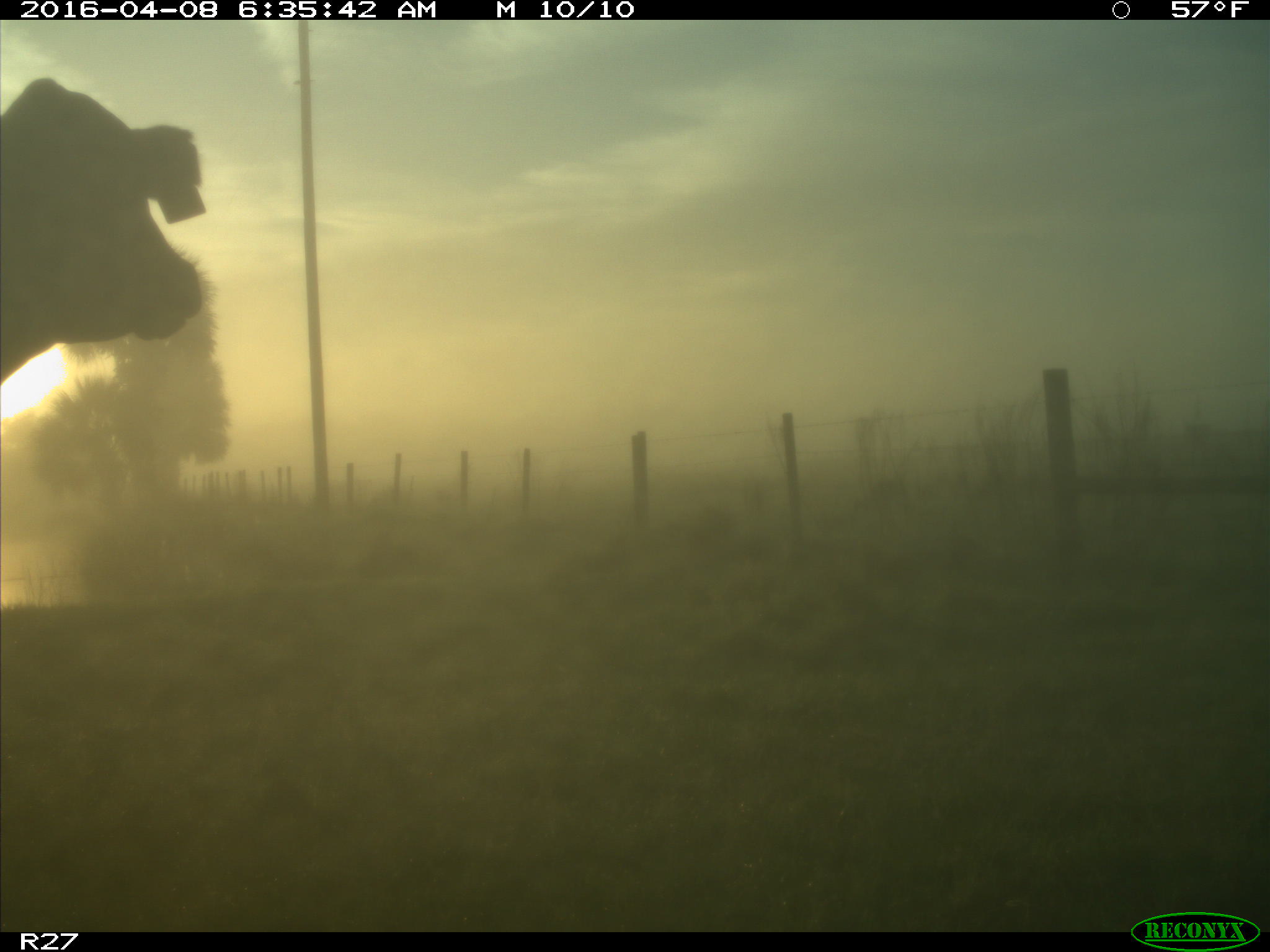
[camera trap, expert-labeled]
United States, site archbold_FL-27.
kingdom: Animalia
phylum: Chordata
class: Mammalia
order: Artiodactyla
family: Bovidae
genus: Bos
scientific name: Bos taurus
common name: domestic cow